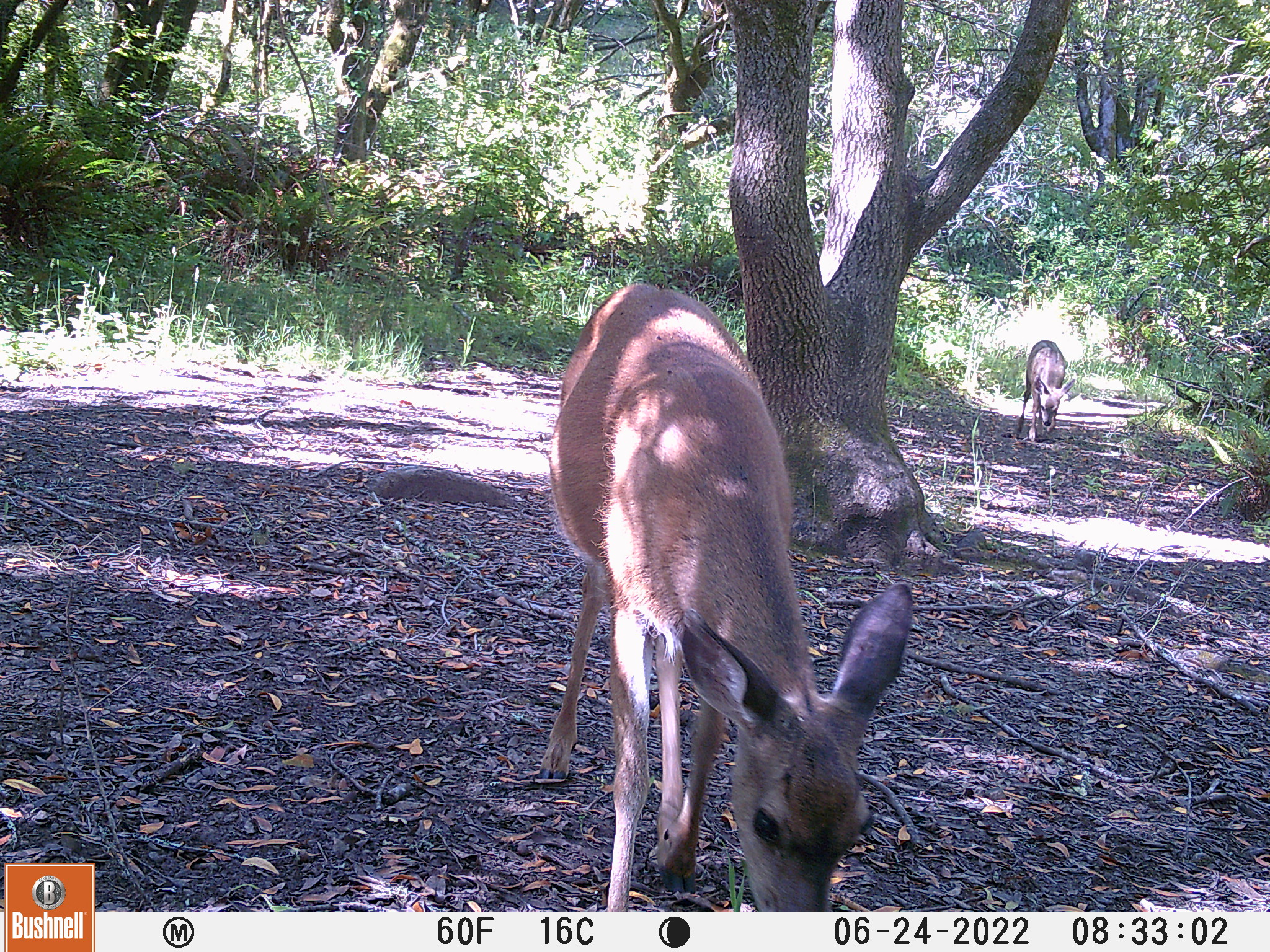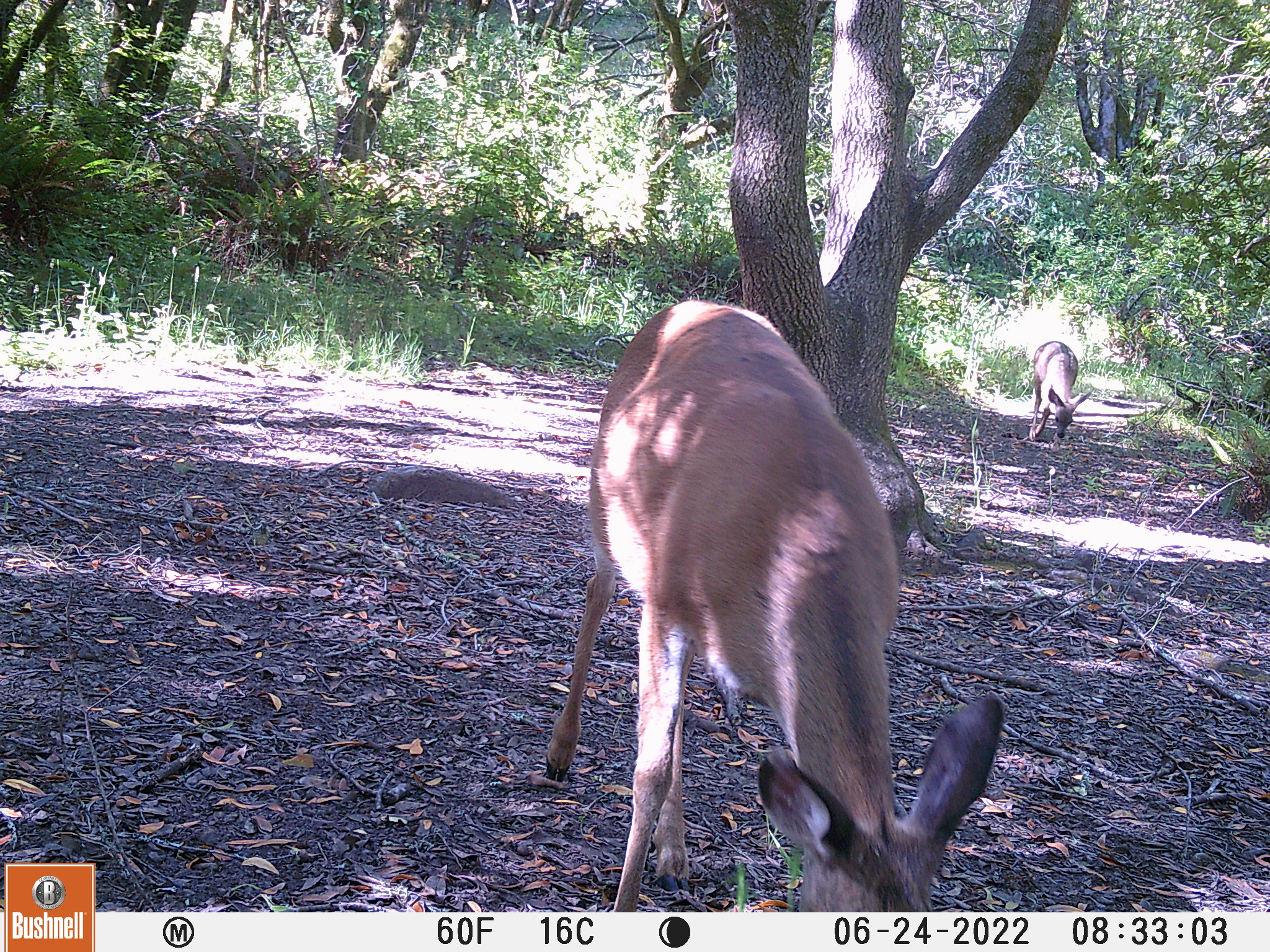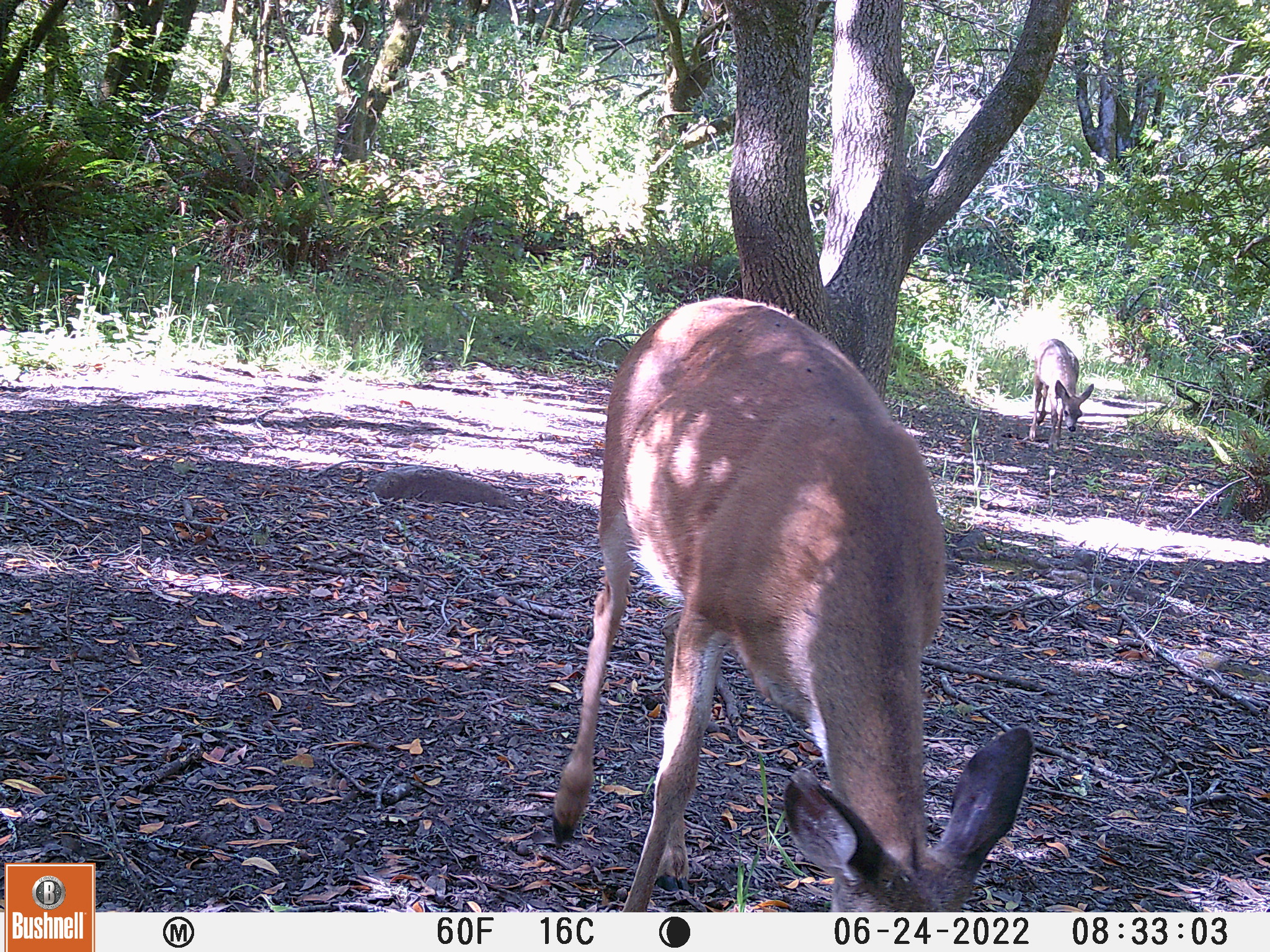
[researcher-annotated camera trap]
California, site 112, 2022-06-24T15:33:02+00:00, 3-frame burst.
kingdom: Animalia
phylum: Chordata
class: Mammalia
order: Artiodactyla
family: Cervidae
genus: Odocoileus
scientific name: Odocoileus hemionus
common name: mule deer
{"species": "mule deer (Odocoileus hemionus)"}